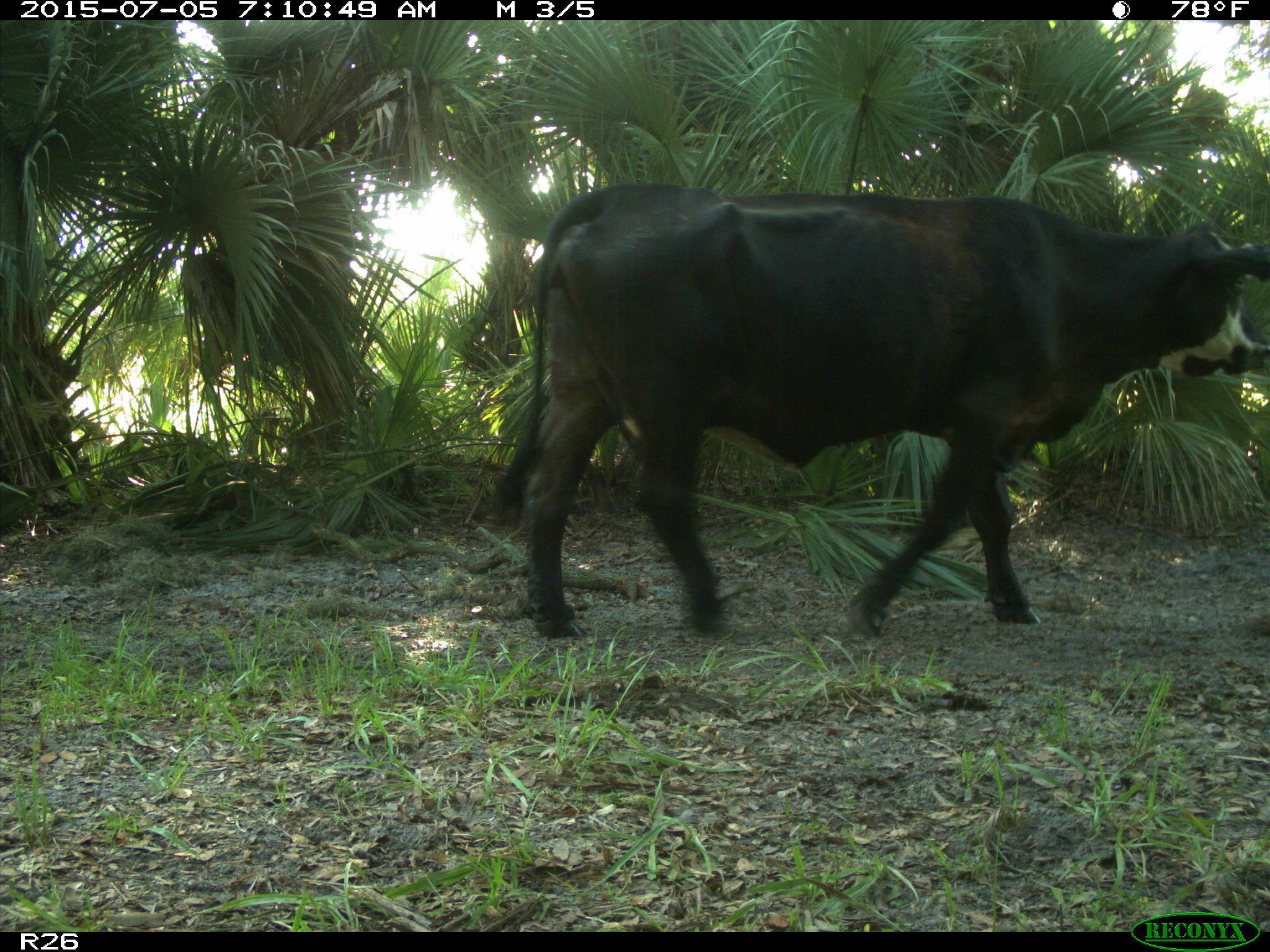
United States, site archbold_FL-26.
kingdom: Animalia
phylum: Chordata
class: Mammalia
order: Artiodactyla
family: Bovidae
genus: Bos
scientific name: Bos taurus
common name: domestic cow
Bos taurus (domestic cow).